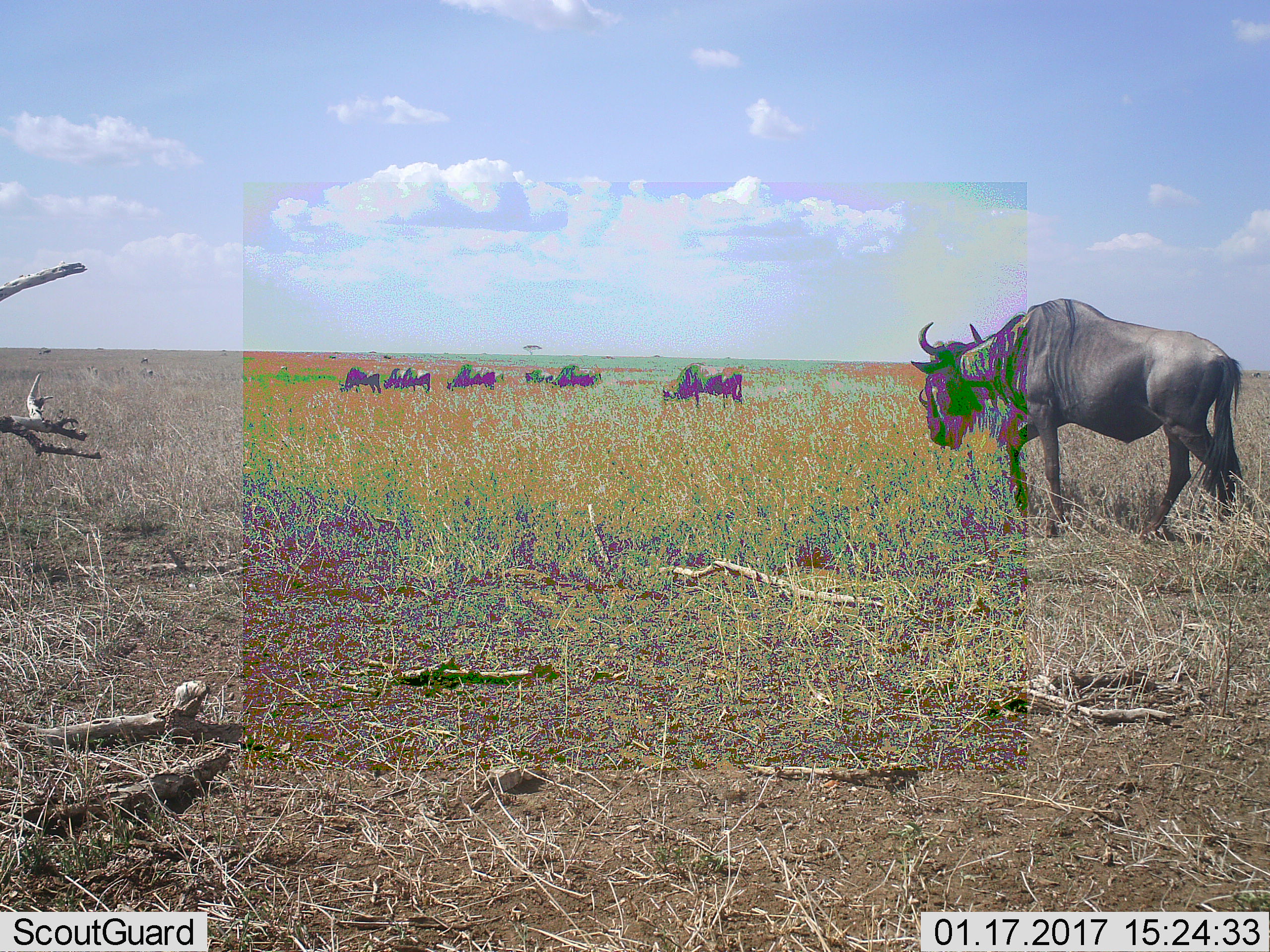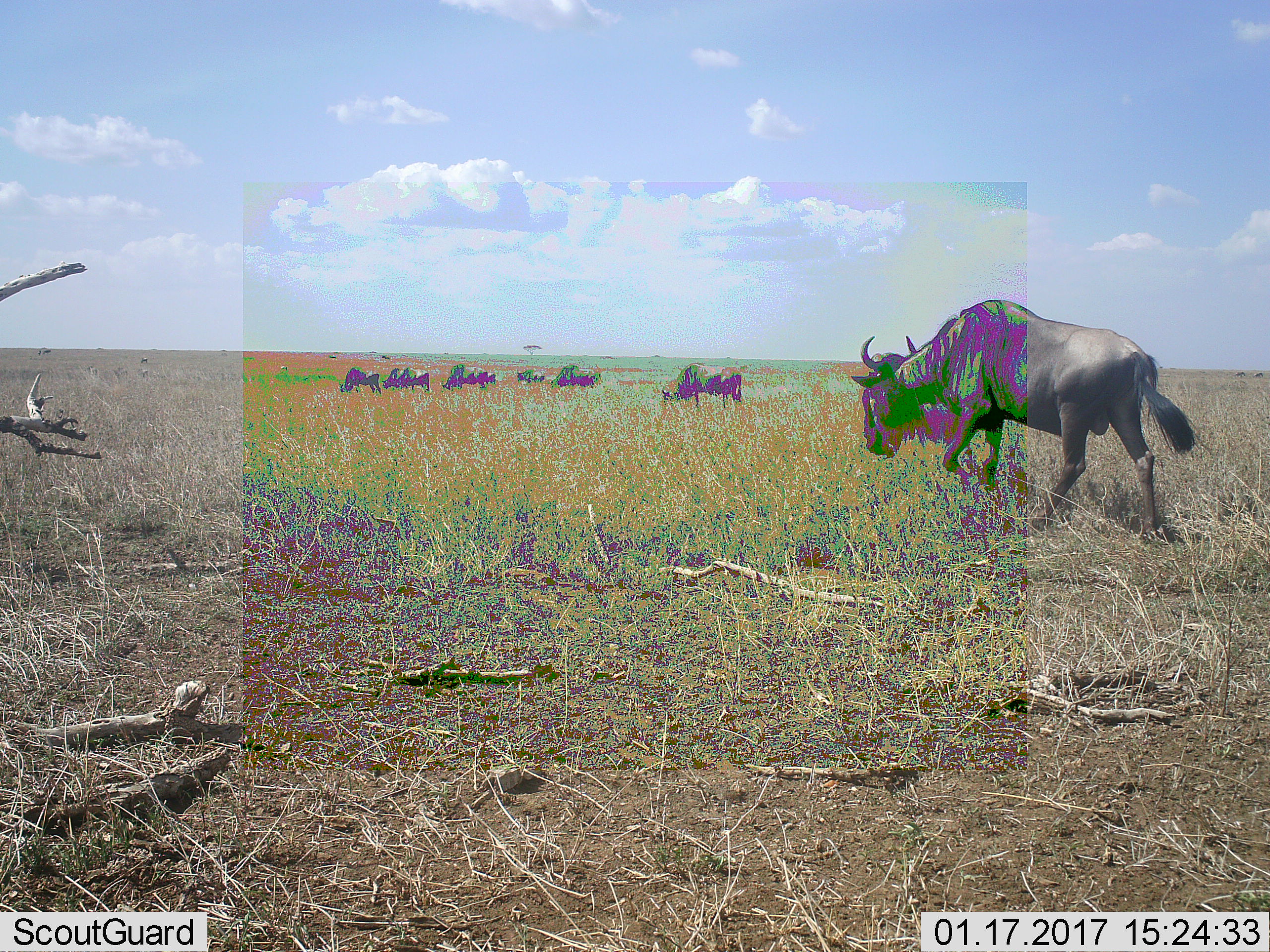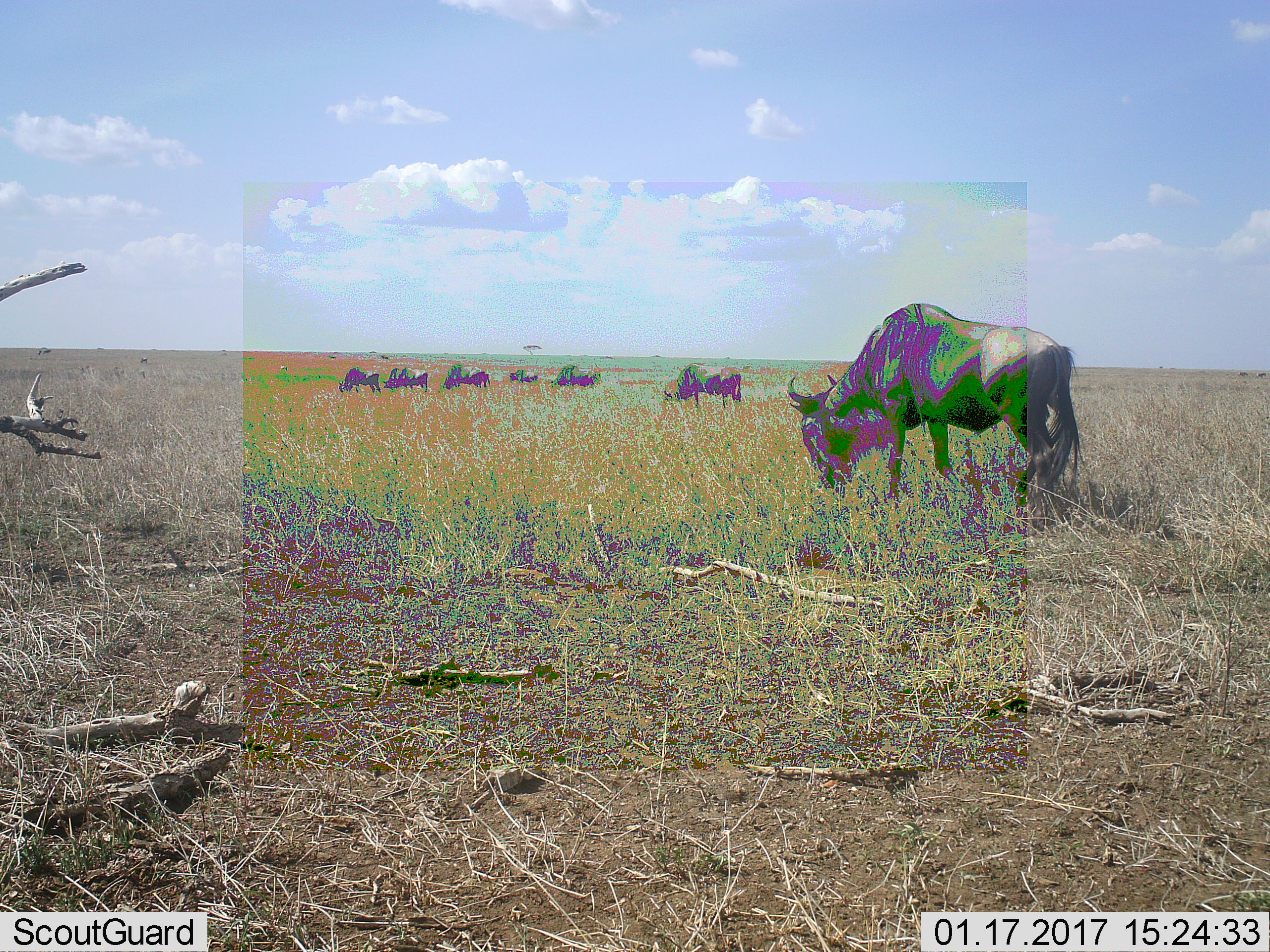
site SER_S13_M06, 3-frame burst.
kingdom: Animalia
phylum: Chordata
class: Mammalia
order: Artiodactyla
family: Bovidae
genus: Connochaetes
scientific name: Connochaetes taurinus taurinus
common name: blue wildebeest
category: wildebeestblue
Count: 9.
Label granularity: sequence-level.